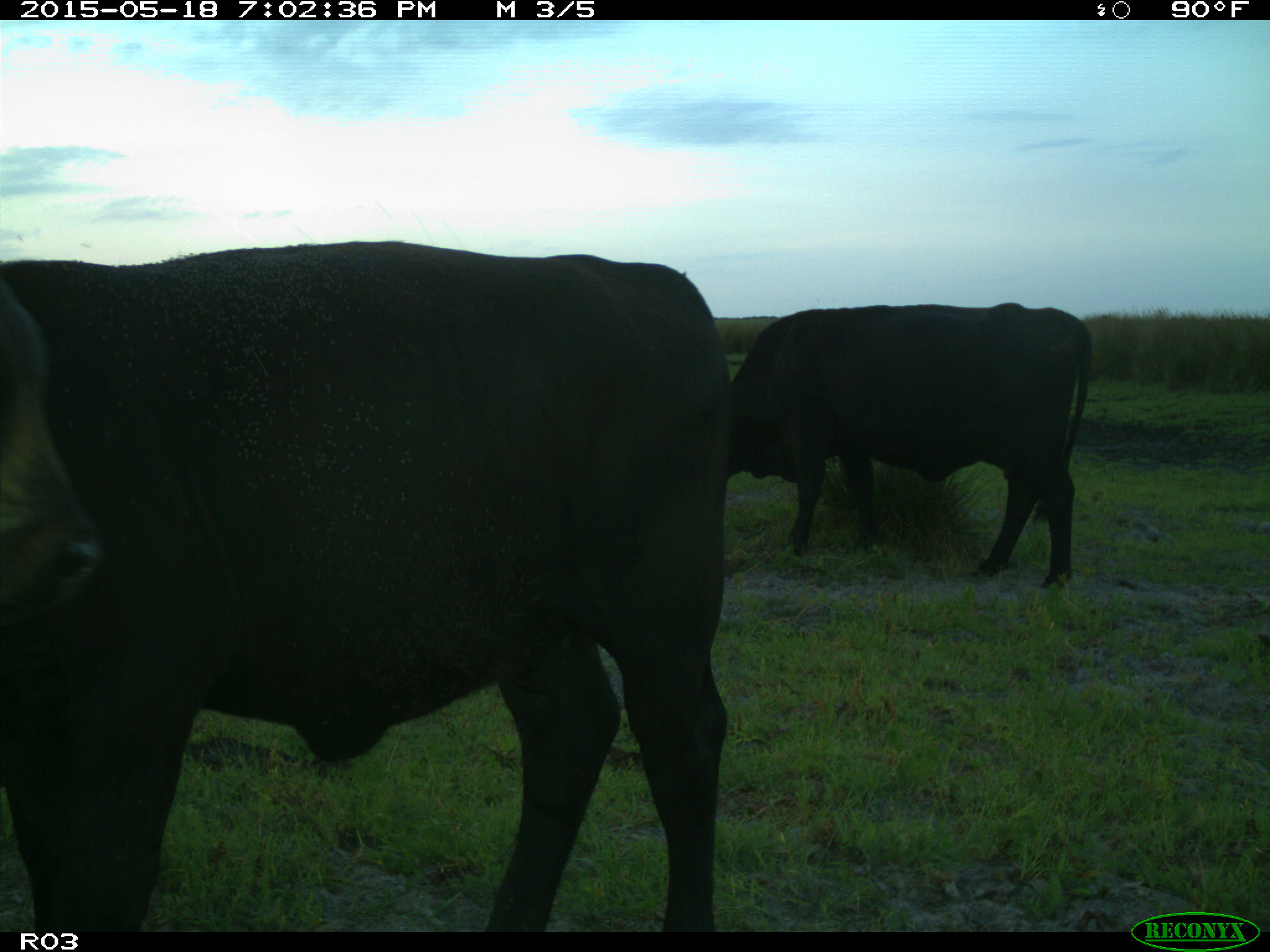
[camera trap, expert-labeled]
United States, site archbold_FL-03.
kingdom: Animalia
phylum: Chordata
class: Mammalia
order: Artiodactyla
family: Bovidae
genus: Bos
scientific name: Bos taurus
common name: domestic cow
Bos taurus (domestic cow).